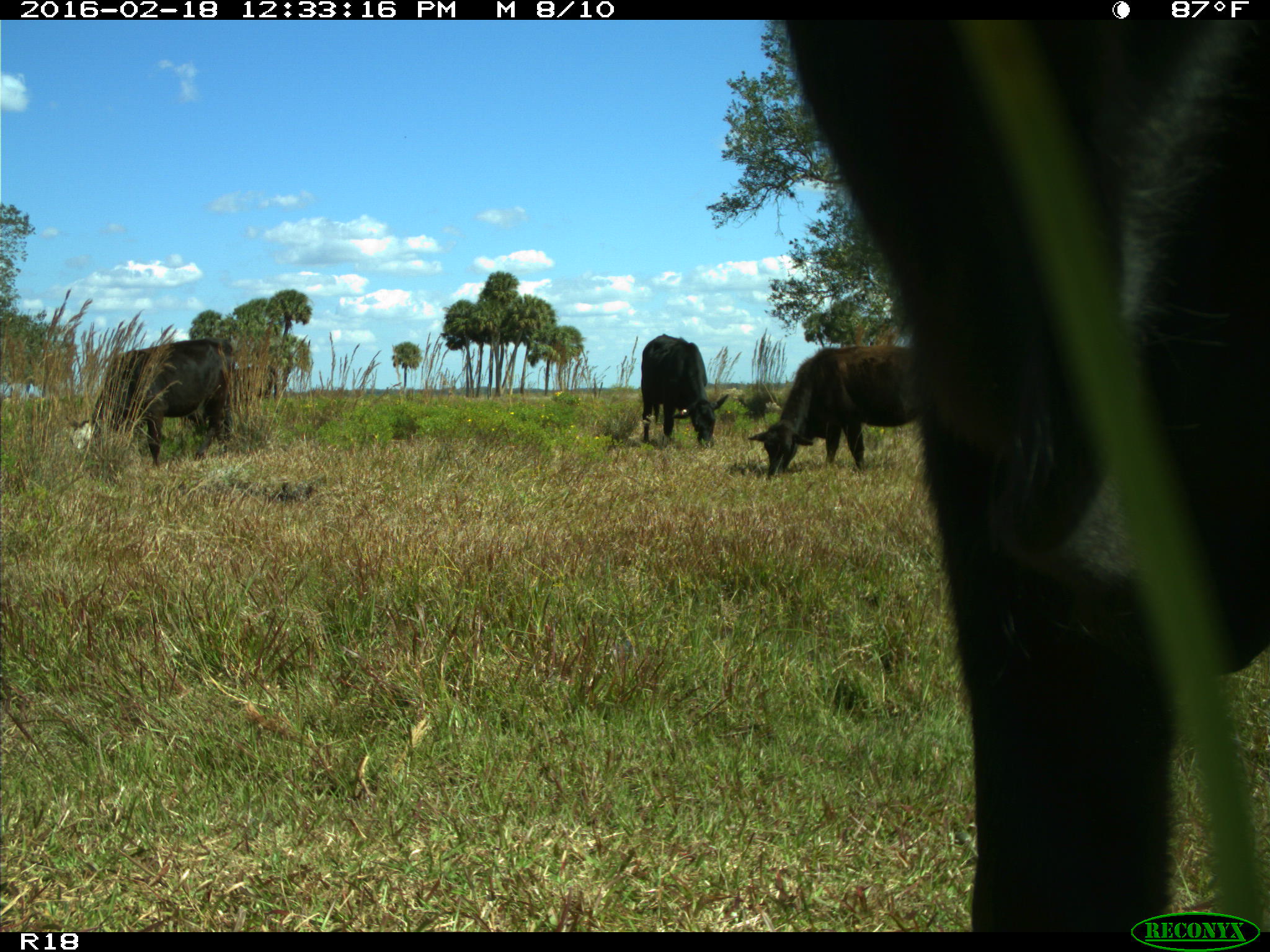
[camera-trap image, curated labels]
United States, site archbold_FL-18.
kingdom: Animalia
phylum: Chordata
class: Mammalia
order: Artiodactyla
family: Bovidae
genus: Bos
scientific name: Bos taurus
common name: domestic cow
Bos taurus (domestic cow).